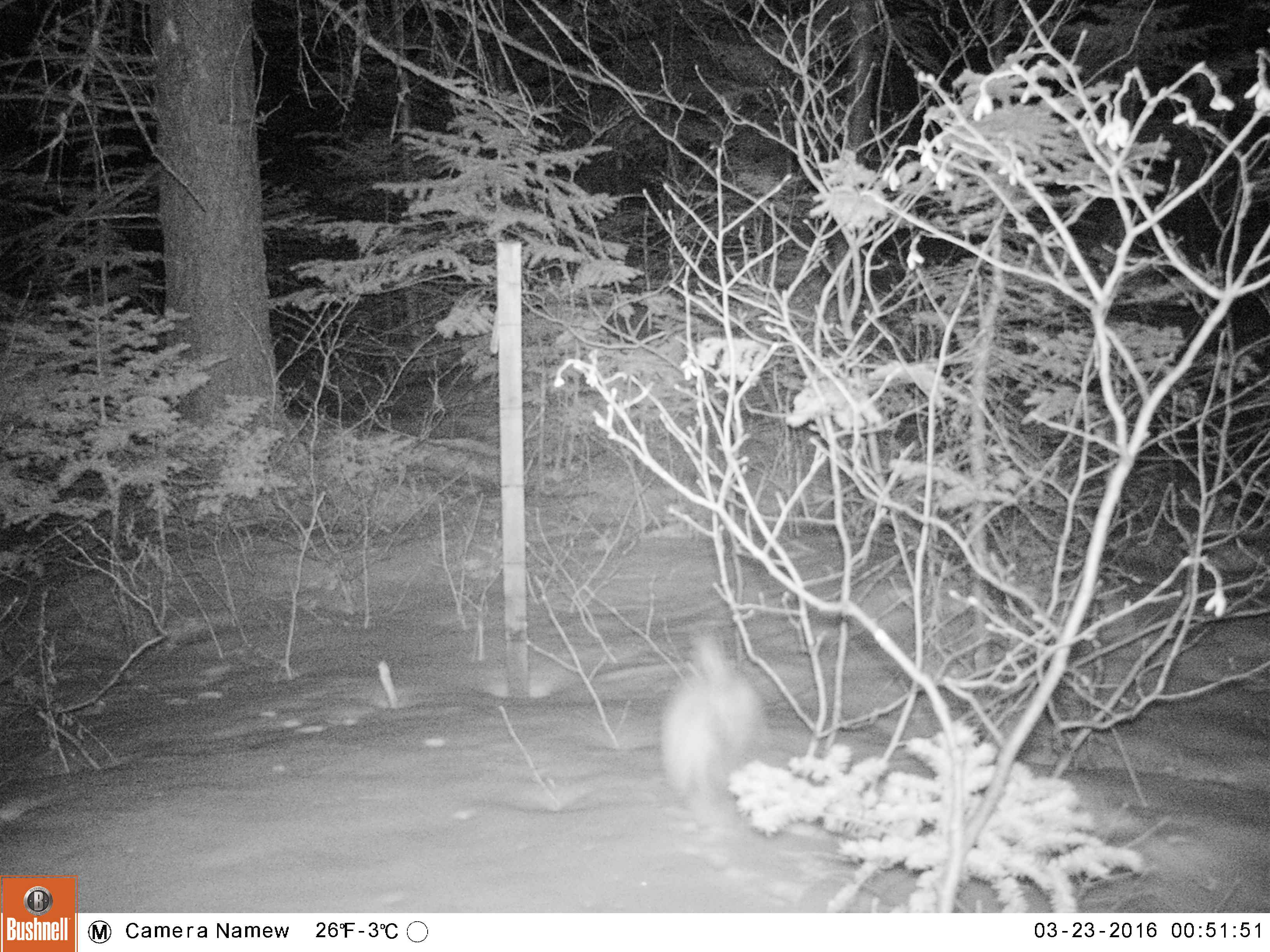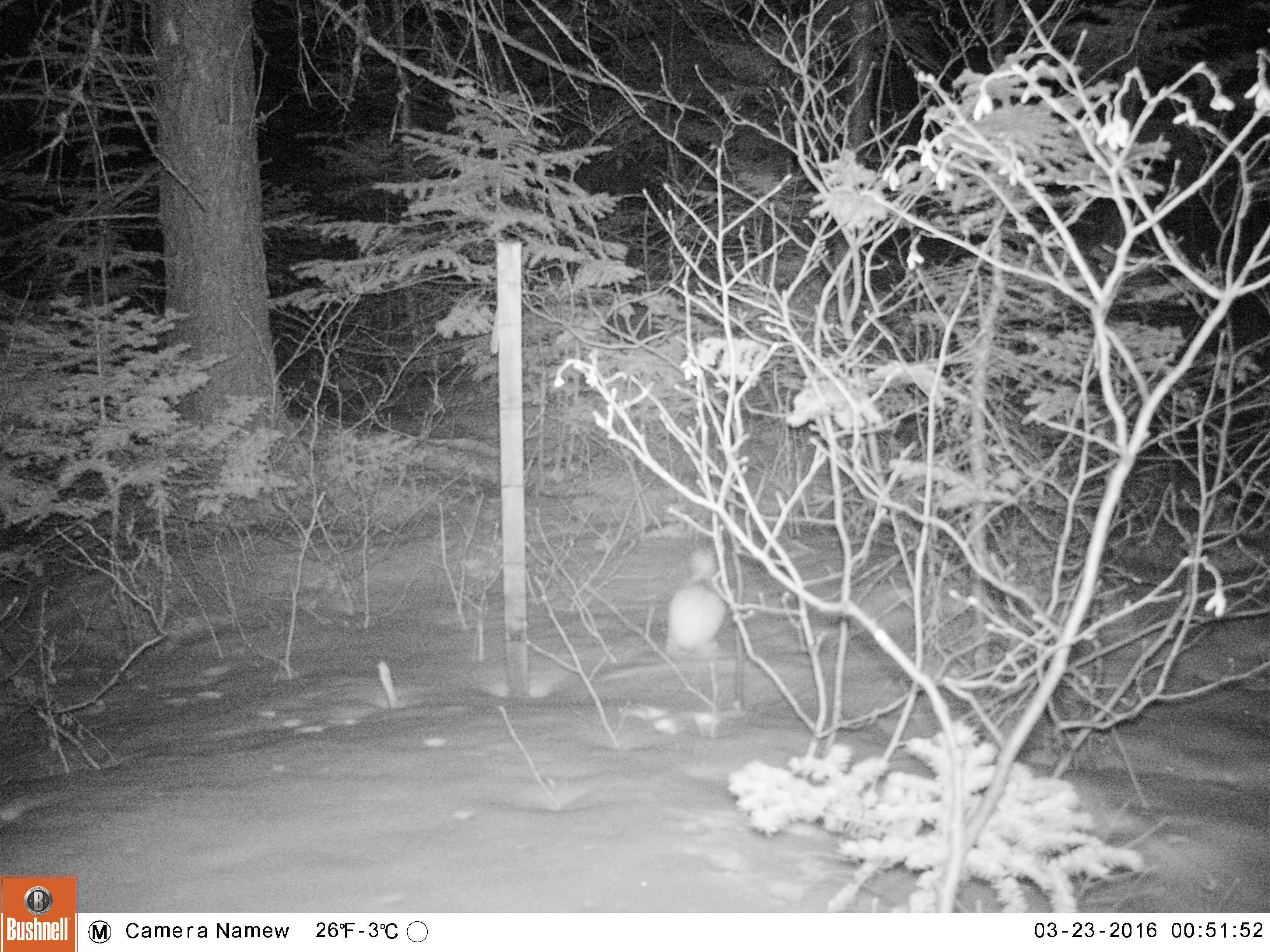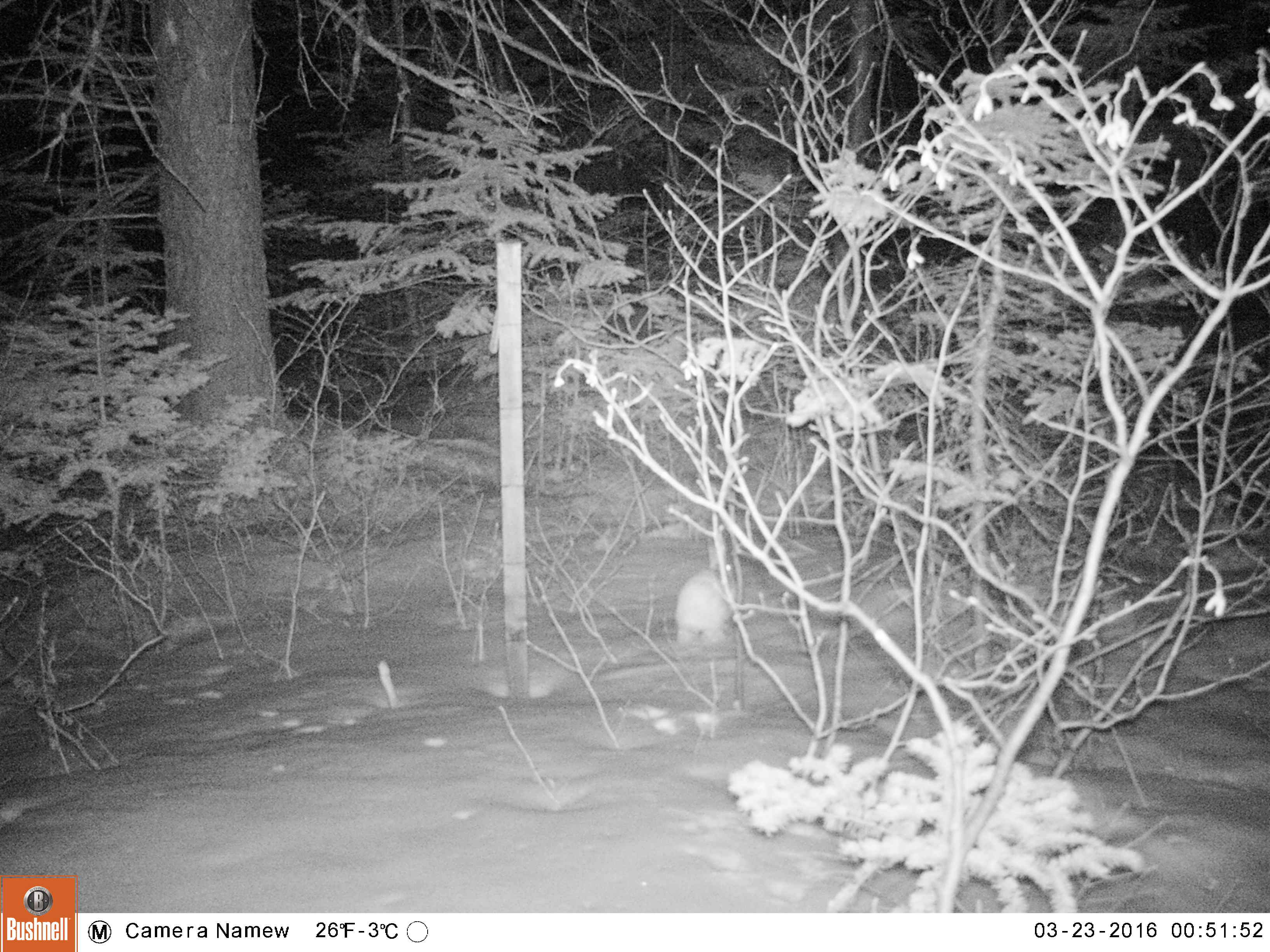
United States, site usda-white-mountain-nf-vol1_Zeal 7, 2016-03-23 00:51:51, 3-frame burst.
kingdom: Animalia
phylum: Chordata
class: Mammalia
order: Lagomorpha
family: Leporidae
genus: Lepus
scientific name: Lepus americanus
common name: snowshoe hare